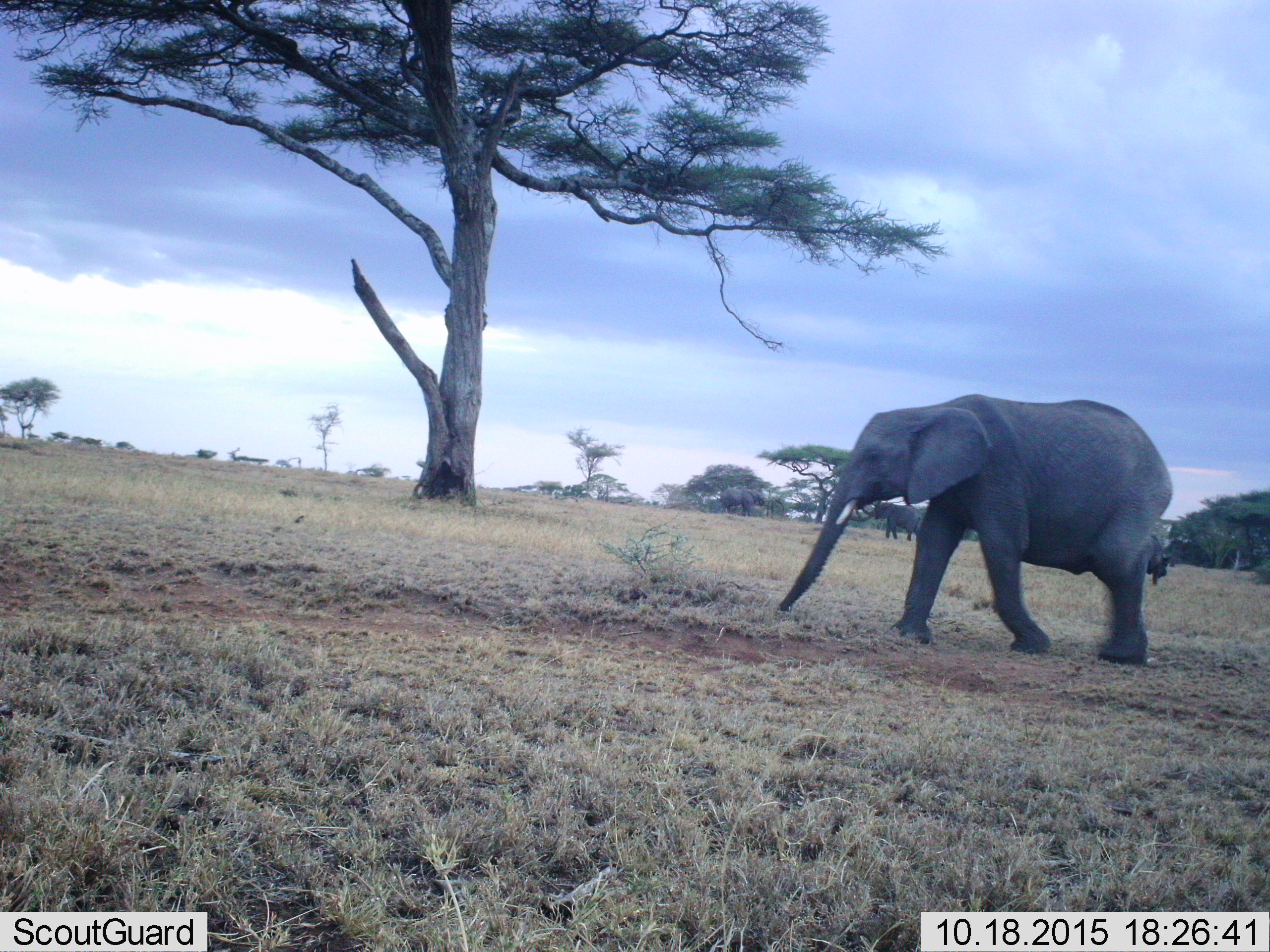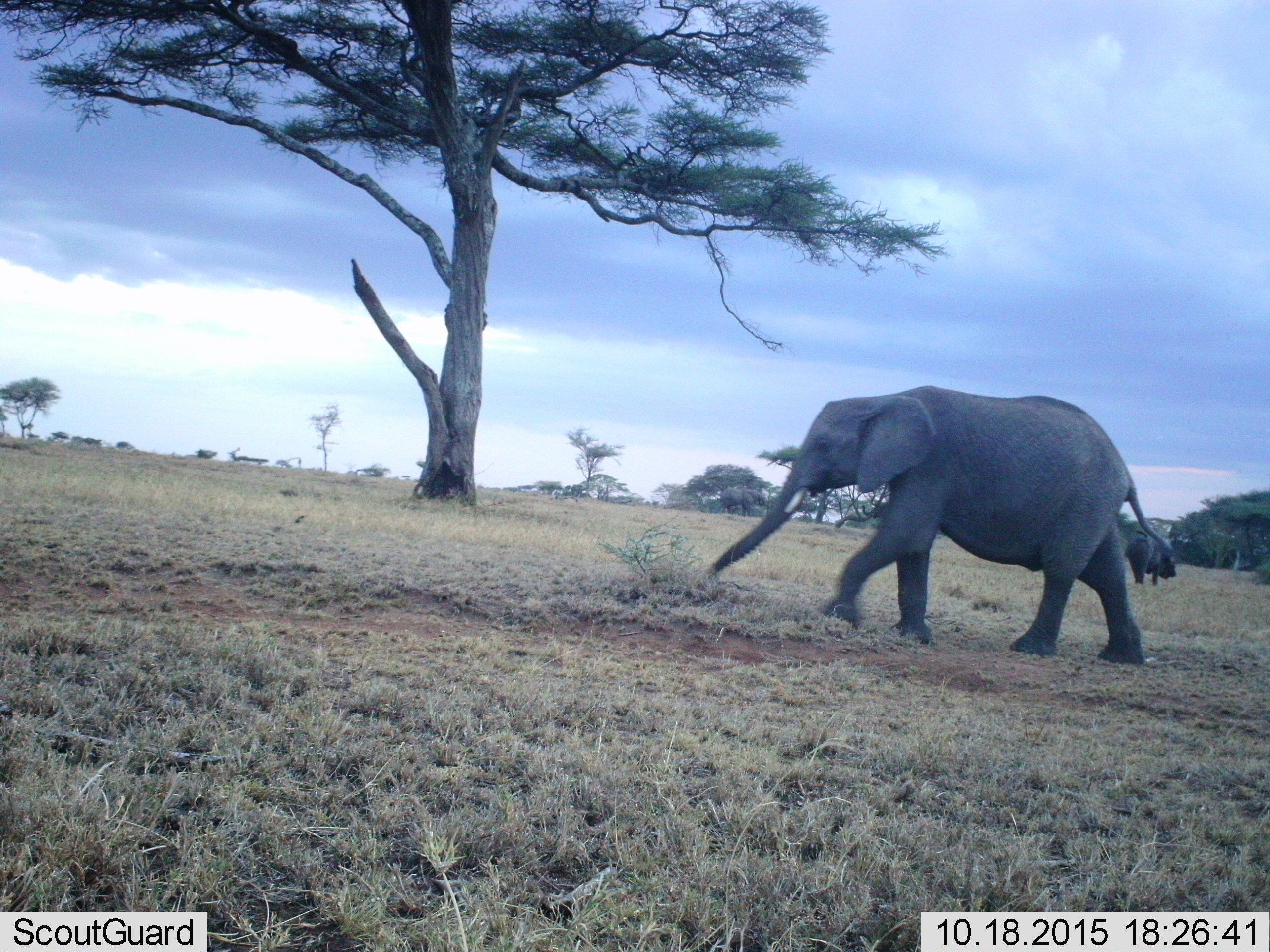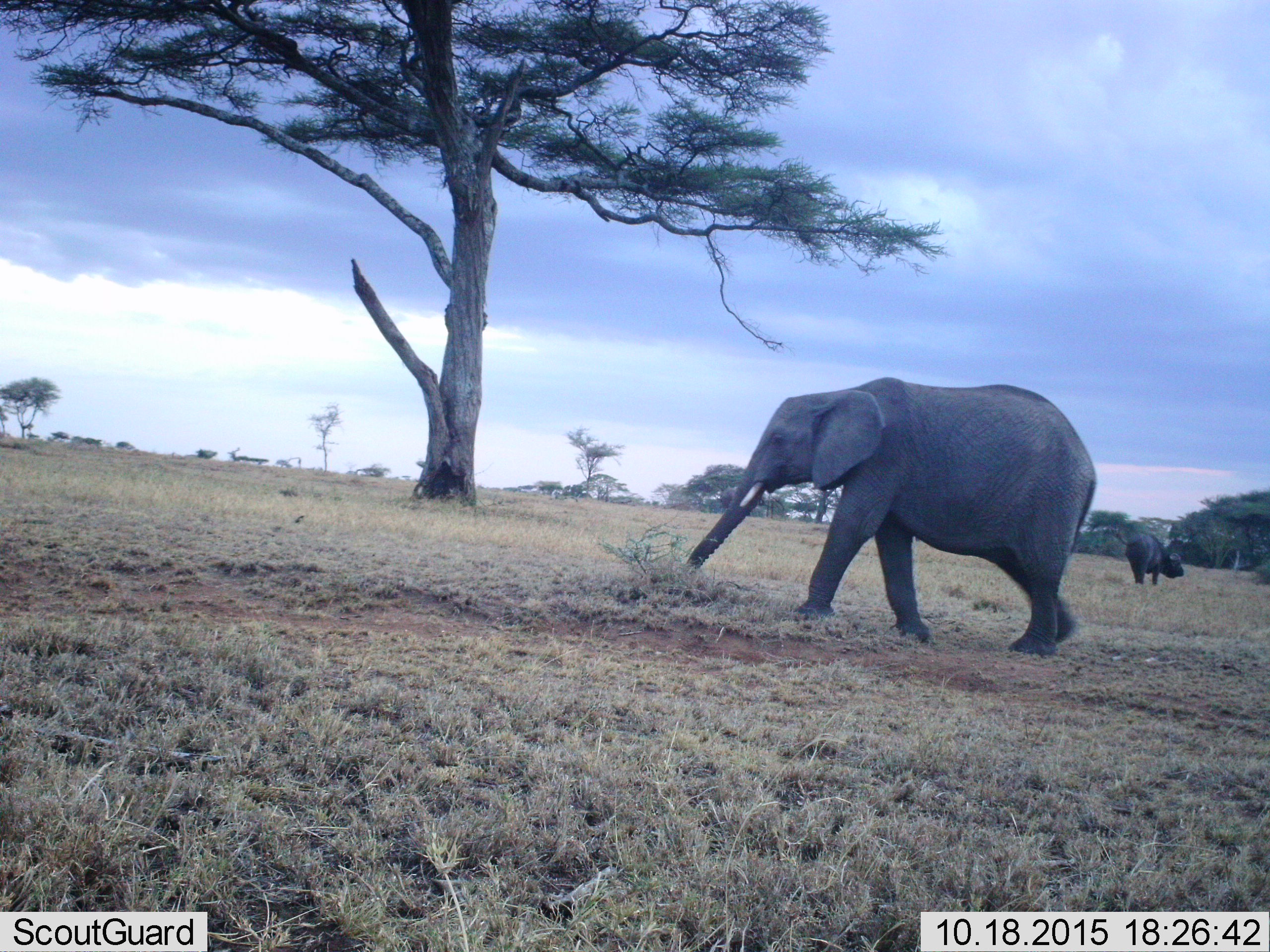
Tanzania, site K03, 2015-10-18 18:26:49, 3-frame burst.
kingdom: Animalia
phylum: Chordata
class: Mammalia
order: Artiodactyla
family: Bovidae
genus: Syncerus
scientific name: Syncerus caffer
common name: cape buffalo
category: buffalo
Buffalo (cape buffalo) (Syncerus caffer), count 1. Behavior (volunteer vote fractions): standing 100%, resting 0%, moving 0%, interacting 0%. Young present (vote fraction): 0%. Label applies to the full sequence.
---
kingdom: Animalia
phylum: Chordata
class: Mammalia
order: Proboscidea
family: Elephantidae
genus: Loxodonta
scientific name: Loxodonta africana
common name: african bush elephant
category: elephant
Elephant (african bush elephant) (Loxodonta africana), count 3. Behavior (volunteer vote fractions): standing 38%, resting 0%, moving 100%, interacting 0%. Young present (vote fraction): 0%. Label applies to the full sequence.